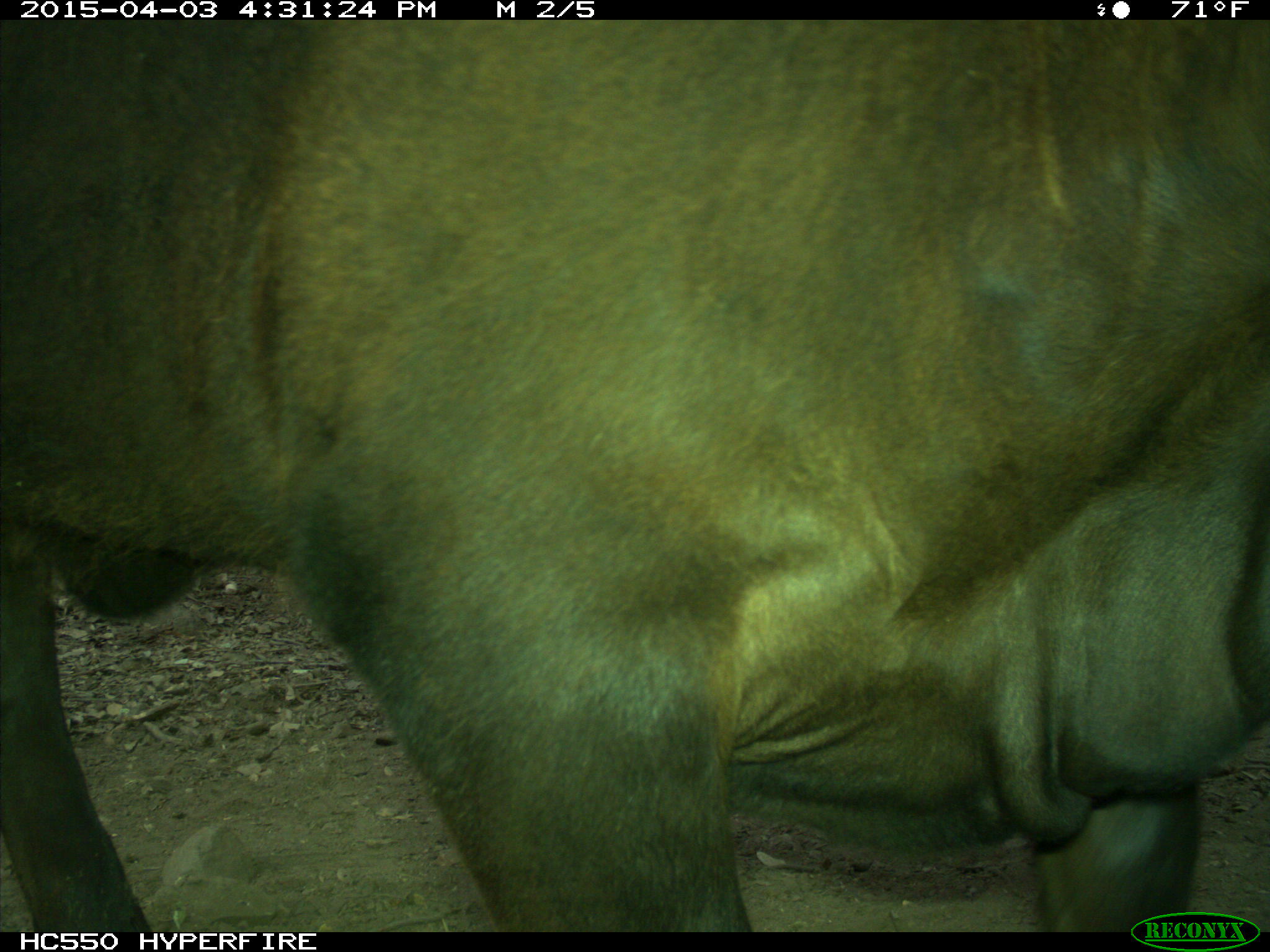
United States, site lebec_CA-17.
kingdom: Animalia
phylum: Chordata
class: Mammalia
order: Artiodactyla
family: Bovidae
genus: Bos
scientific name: Bos taurus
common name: domestic cow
Bos taurus (domestic cow).